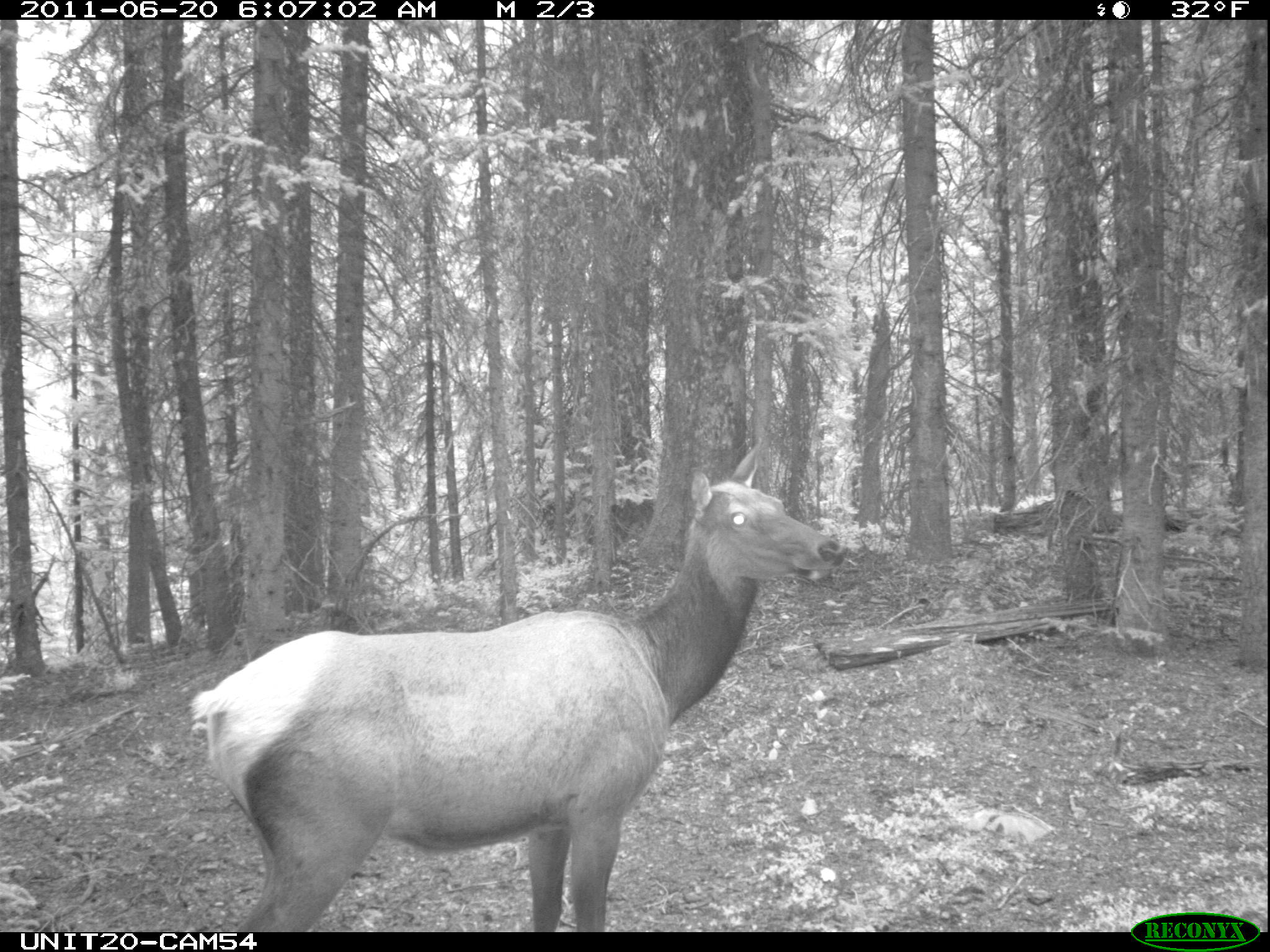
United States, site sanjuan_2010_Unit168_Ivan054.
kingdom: Animalia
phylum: Chordata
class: Mammalia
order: Artiodactyla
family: Cervidae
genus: Cervus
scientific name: Cervus elaphus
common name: red deer